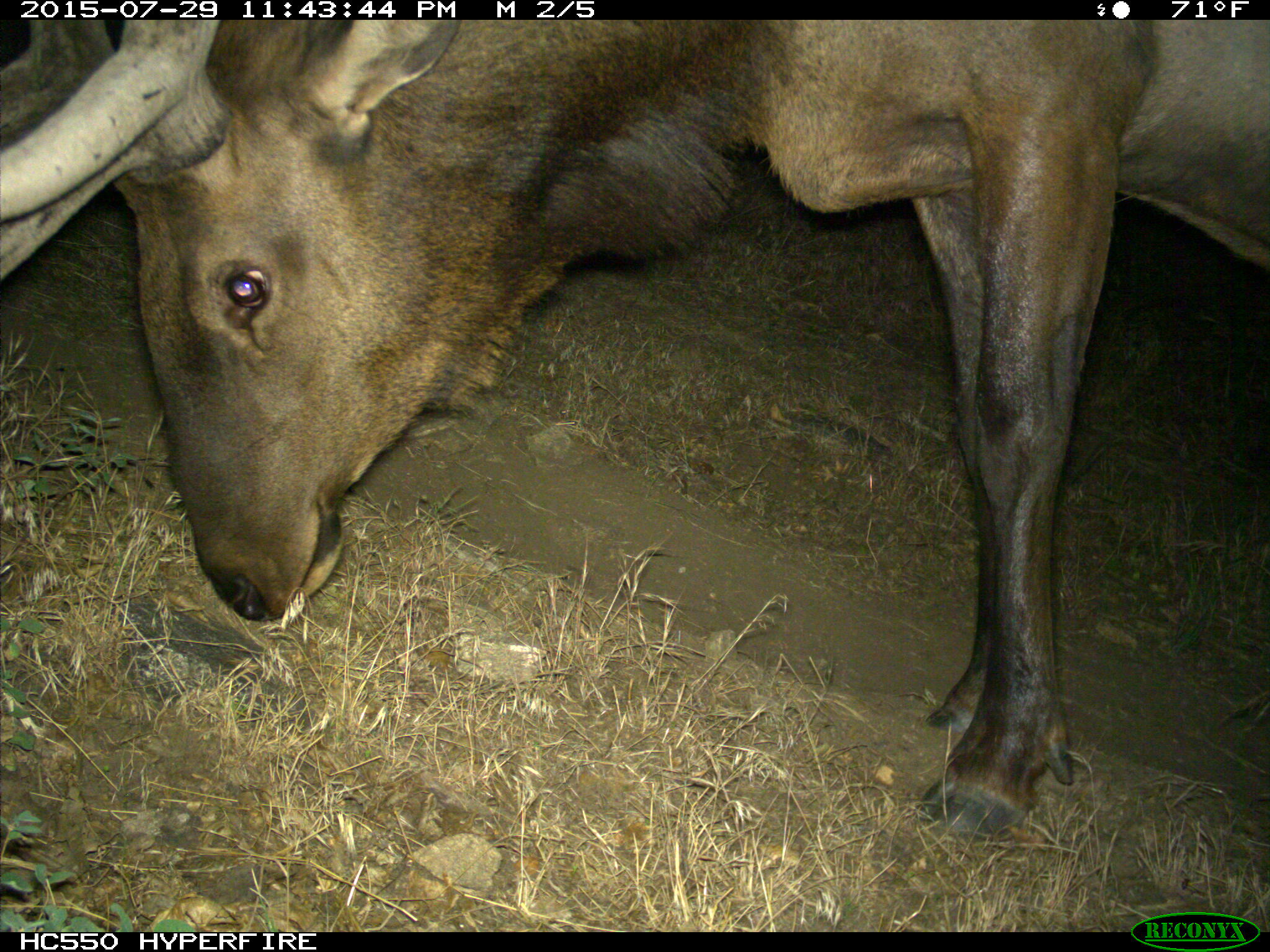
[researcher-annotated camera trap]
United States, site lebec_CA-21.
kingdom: Animalia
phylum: Chordata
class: Mammalia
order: Artiodactyla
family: Cervidae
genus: Cervus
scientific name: Cervus canadensis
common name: elk